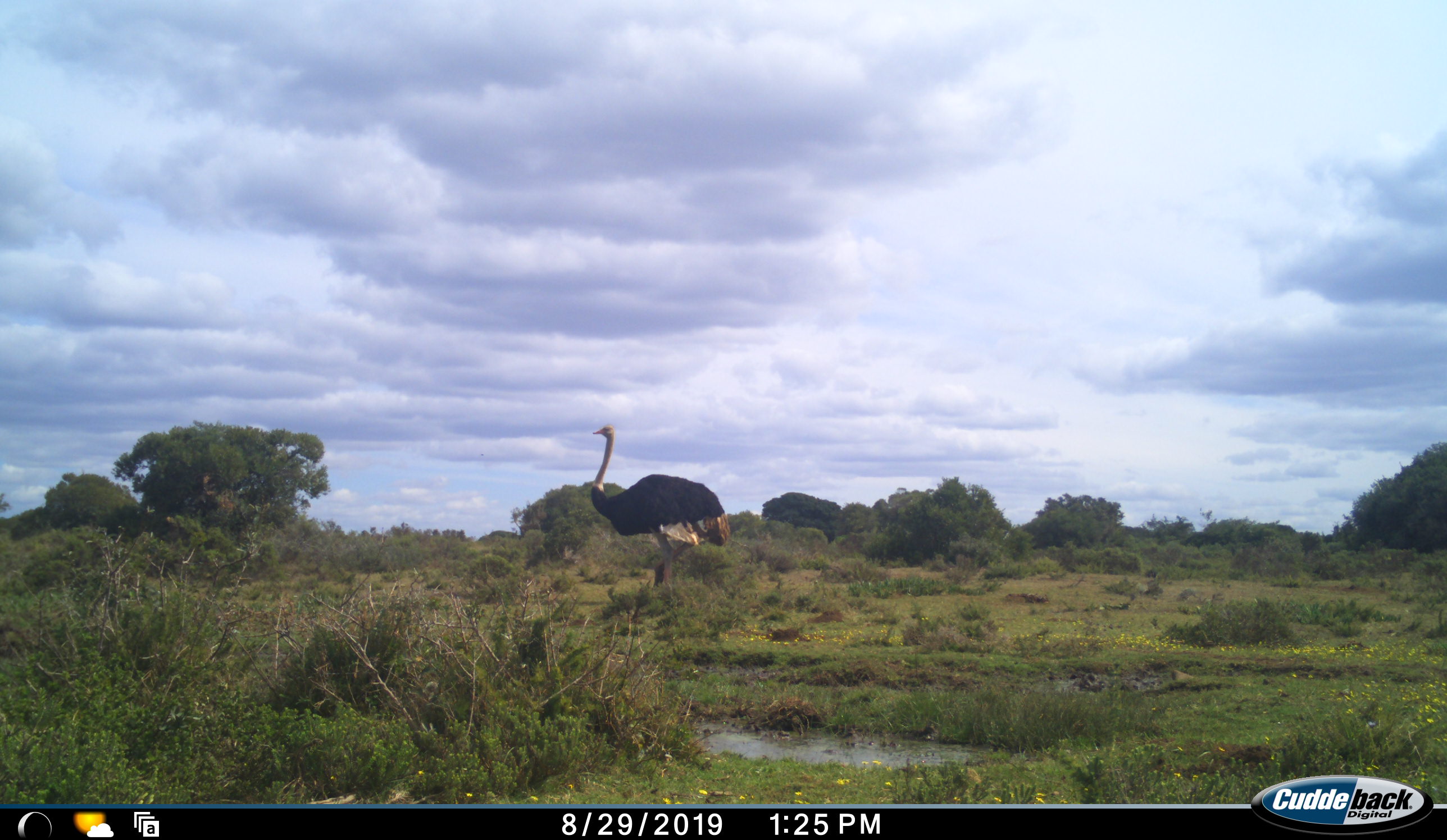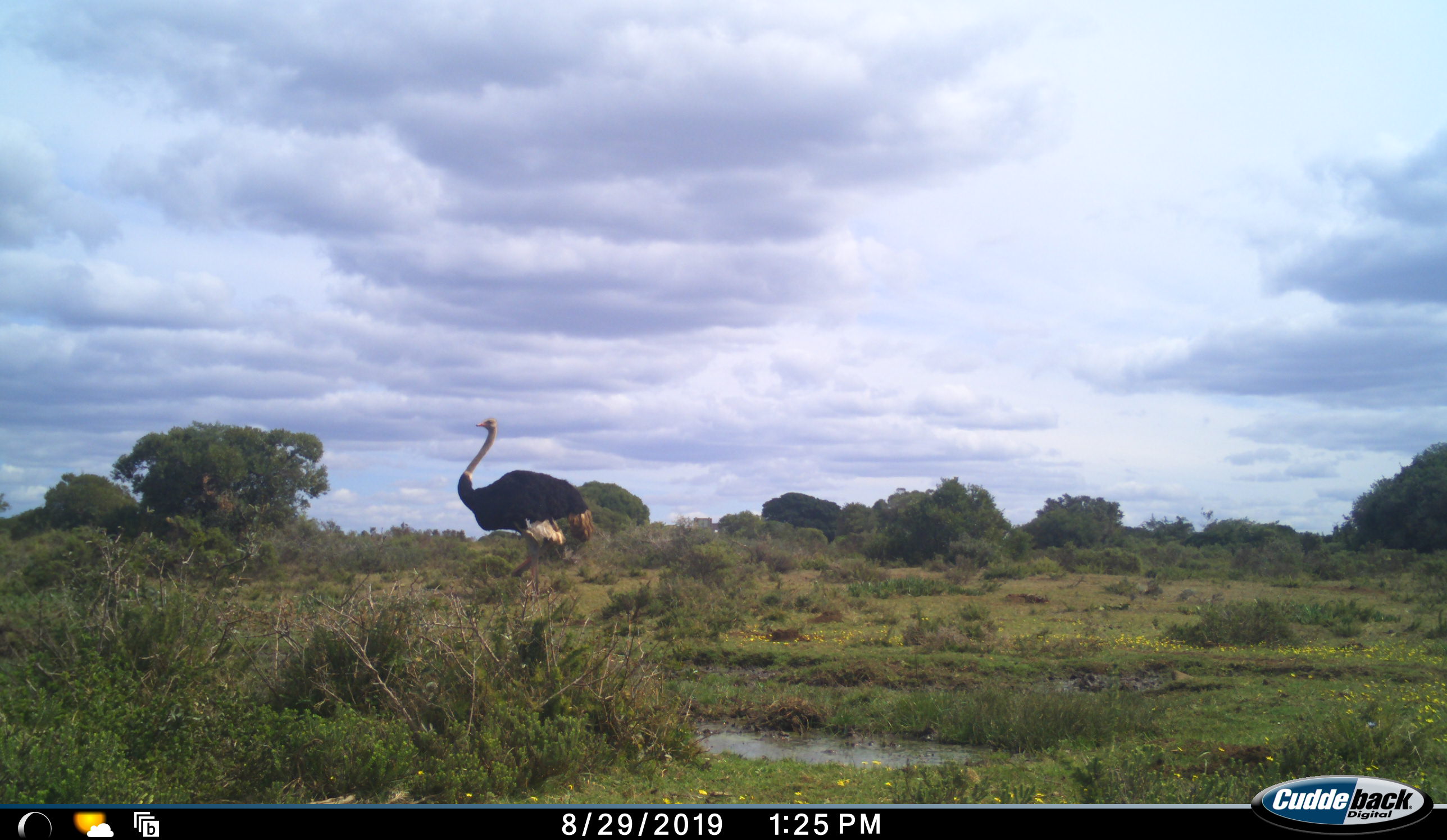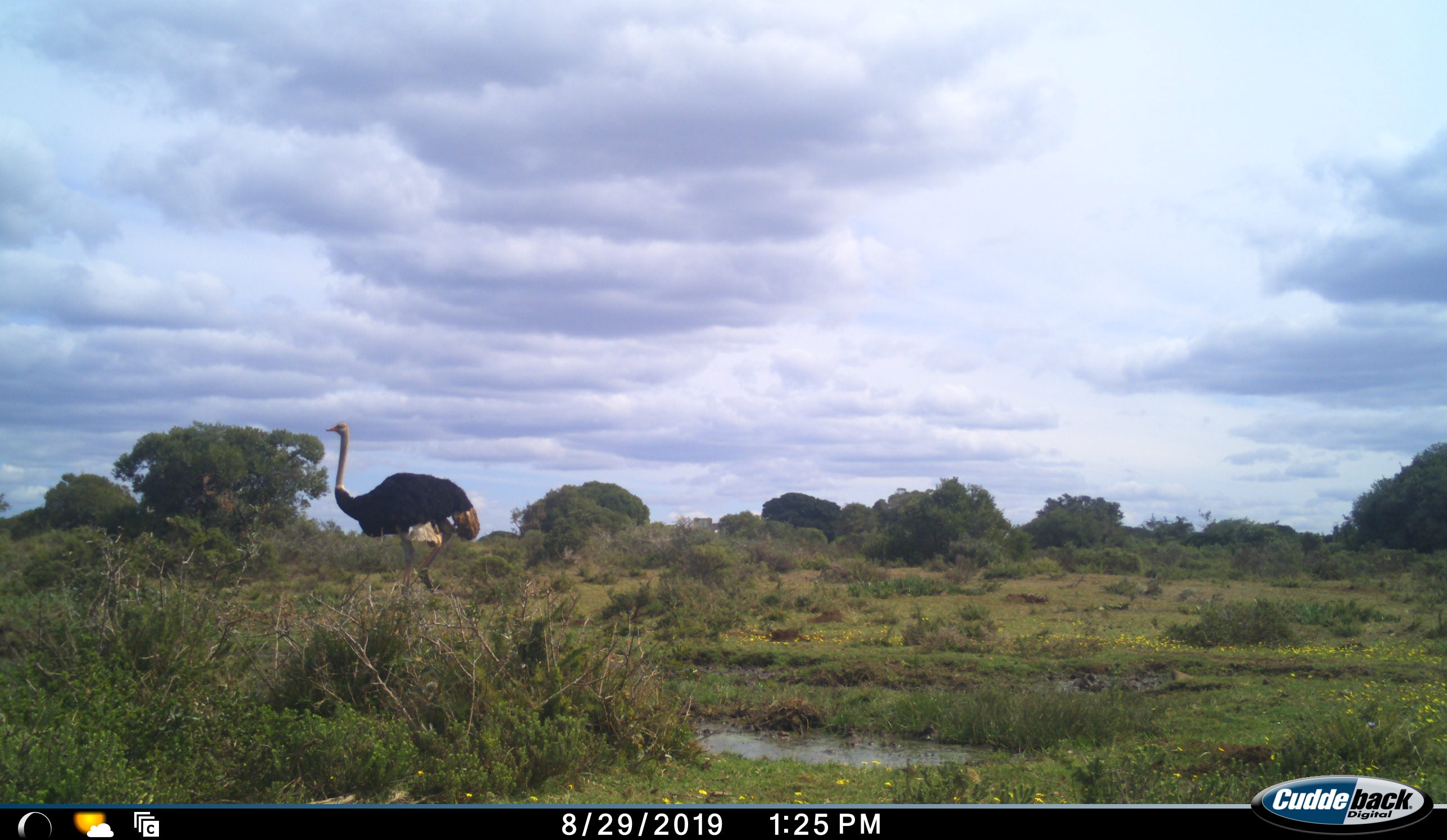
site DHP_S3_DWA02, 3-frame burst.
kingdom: Animalia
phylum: Chordata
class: Aves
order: Struthioniformes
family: Struthionidae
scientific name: Struthionidae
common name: ostrich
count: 1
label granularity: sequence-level